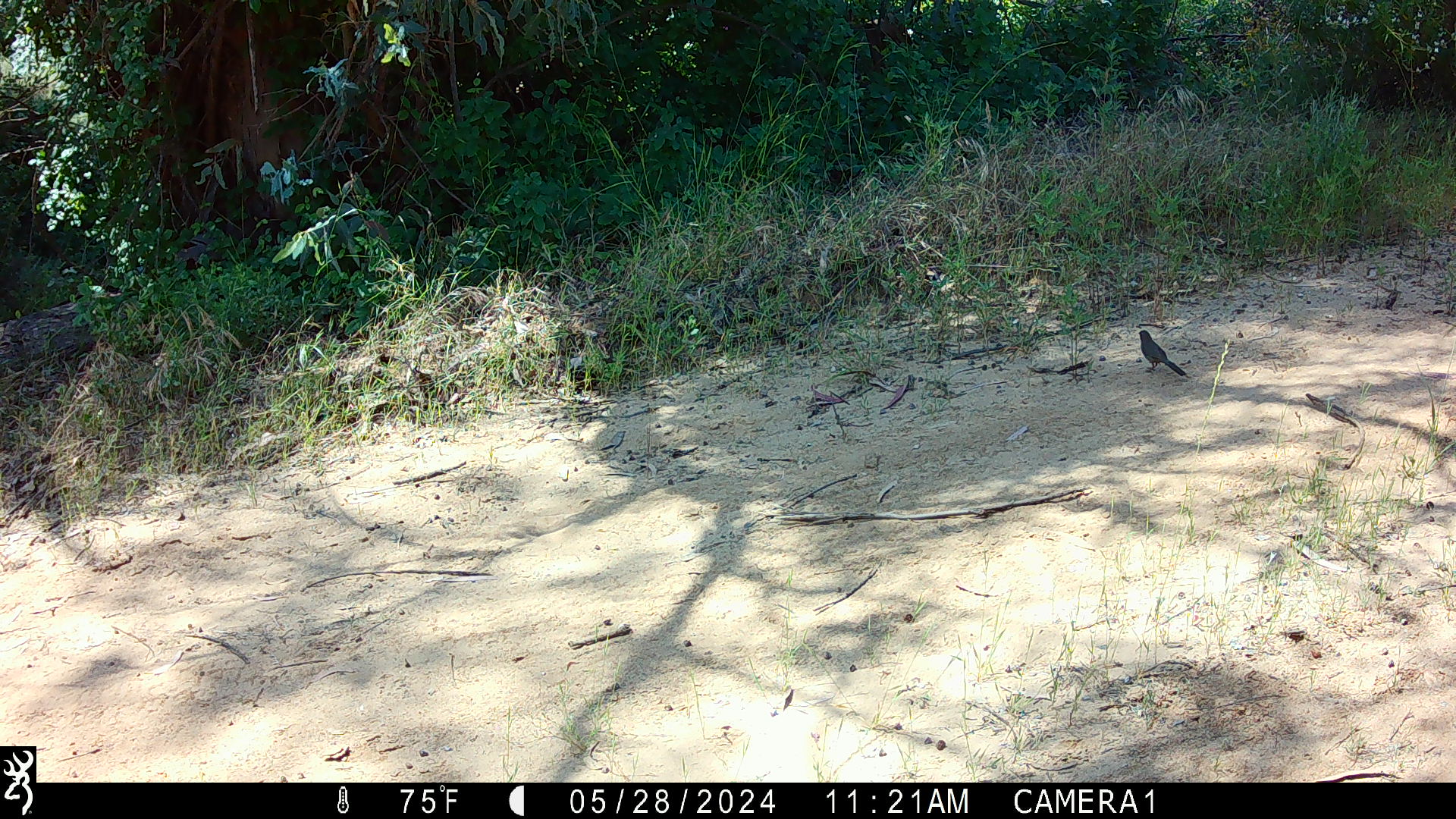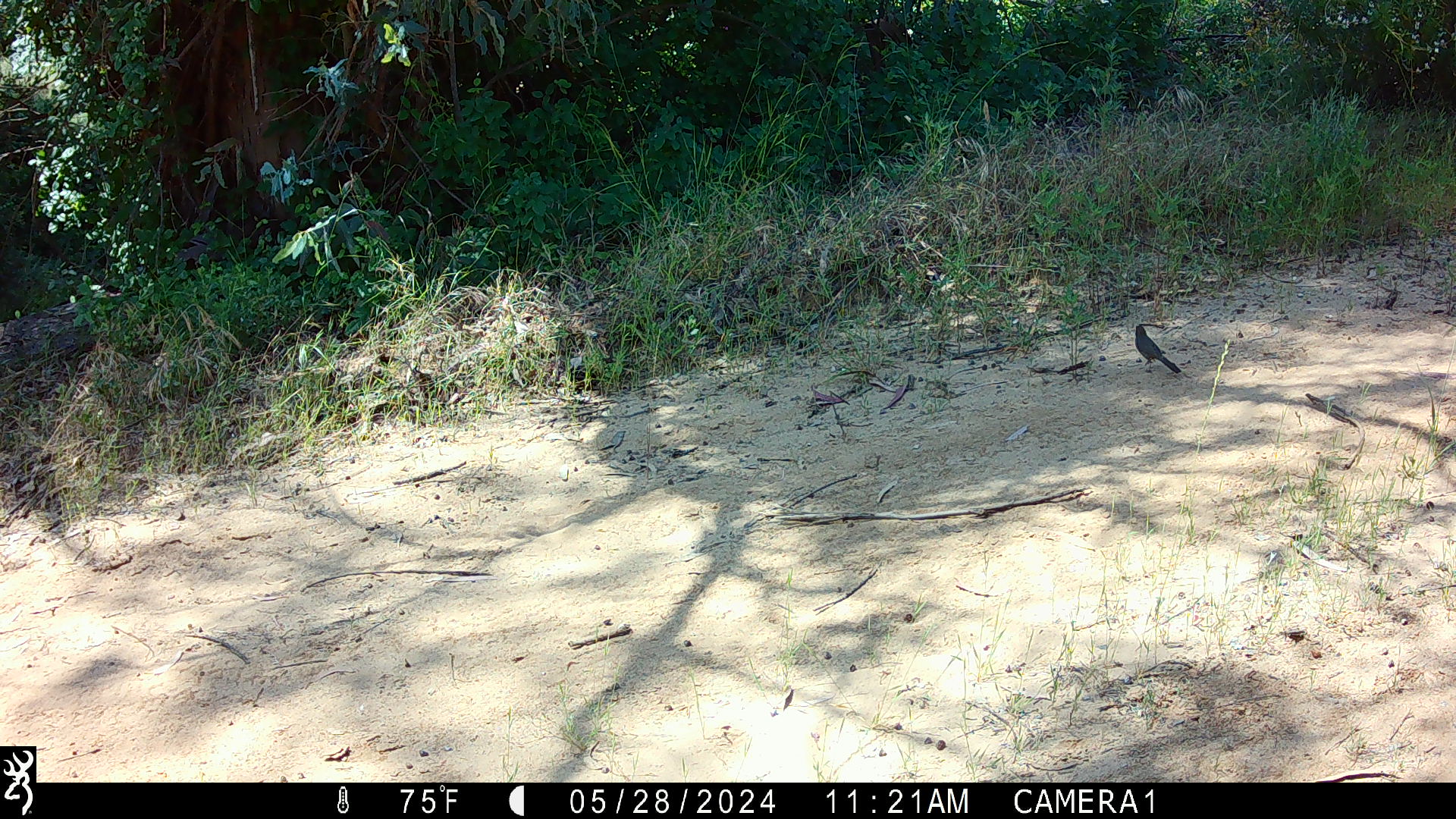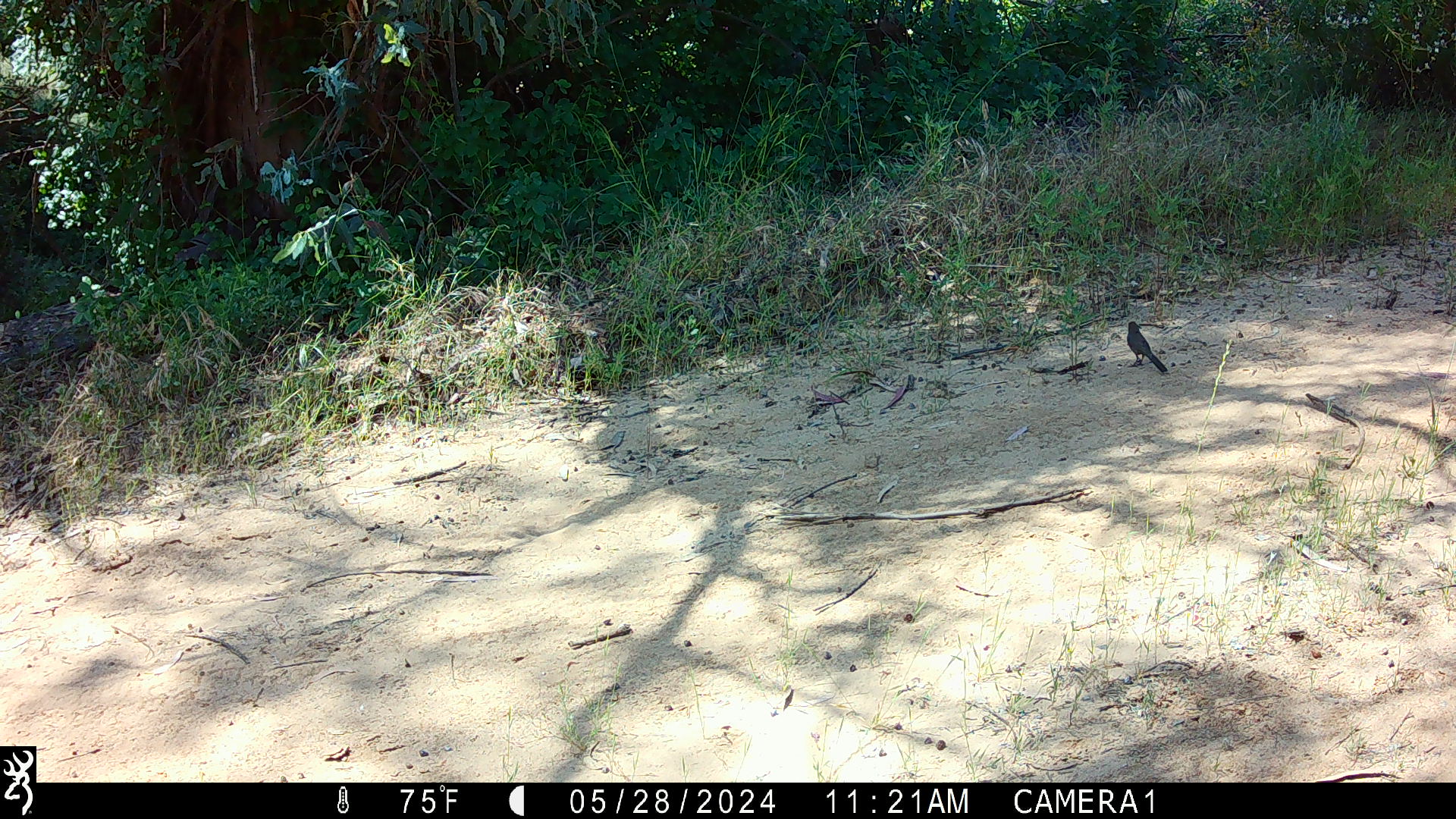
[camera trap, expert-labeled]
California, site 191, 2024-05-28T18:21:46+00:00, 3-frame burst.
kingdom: Animalia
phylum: Chordata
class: Aves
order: Passeriformes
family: Mimidae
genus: Toxostoma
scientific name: Toxostoma redivivum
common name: california thrasher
California thrasher (Toxostoma redivivum).